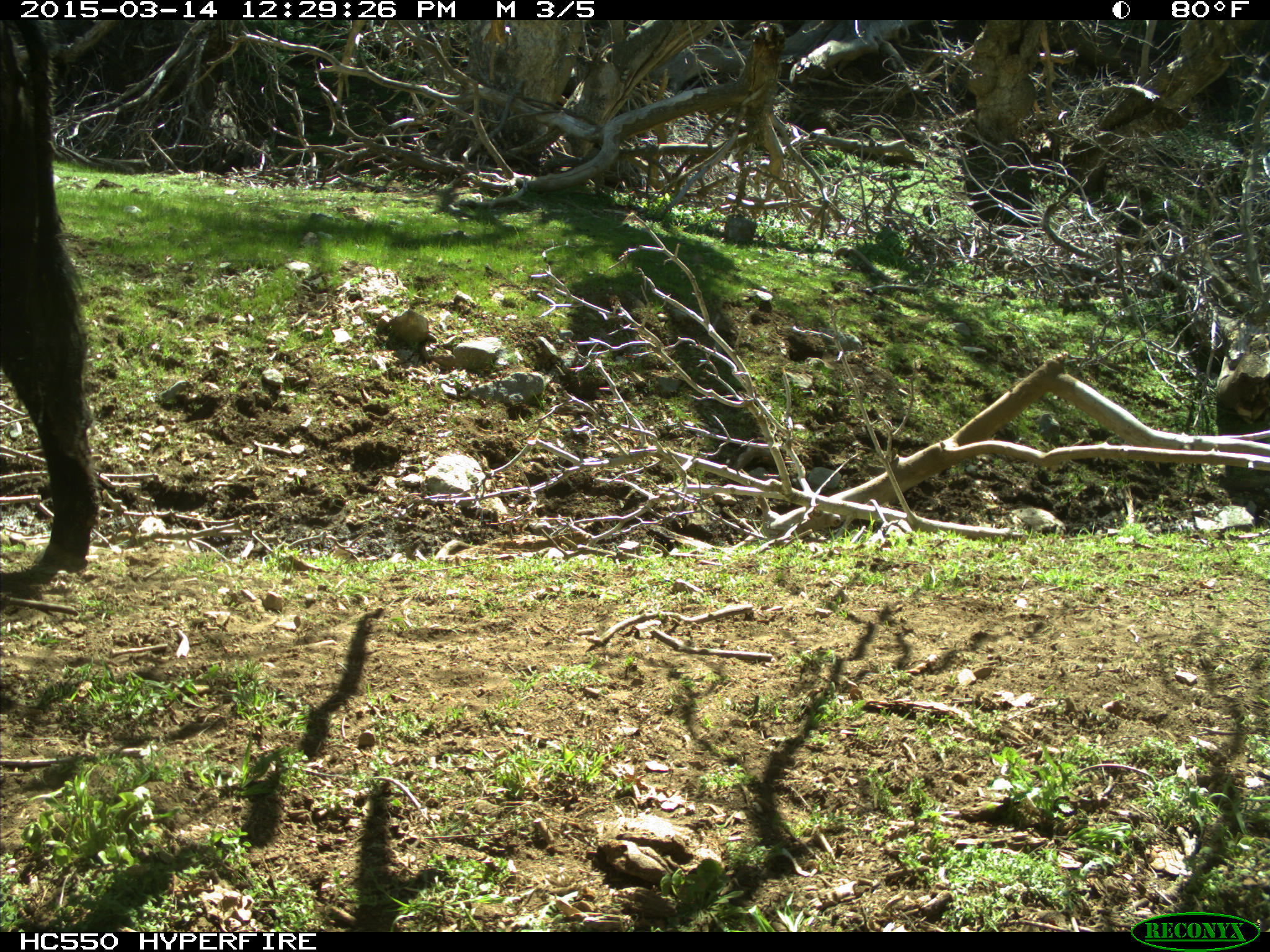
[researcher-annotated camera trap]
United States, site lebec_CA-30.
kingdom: Animalia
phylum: Chordata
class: Mammalia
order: Artiodactyla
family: Bovidae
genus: Bos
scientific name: Bos taurus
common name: domestic cow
Bos taurus (domestic cow).